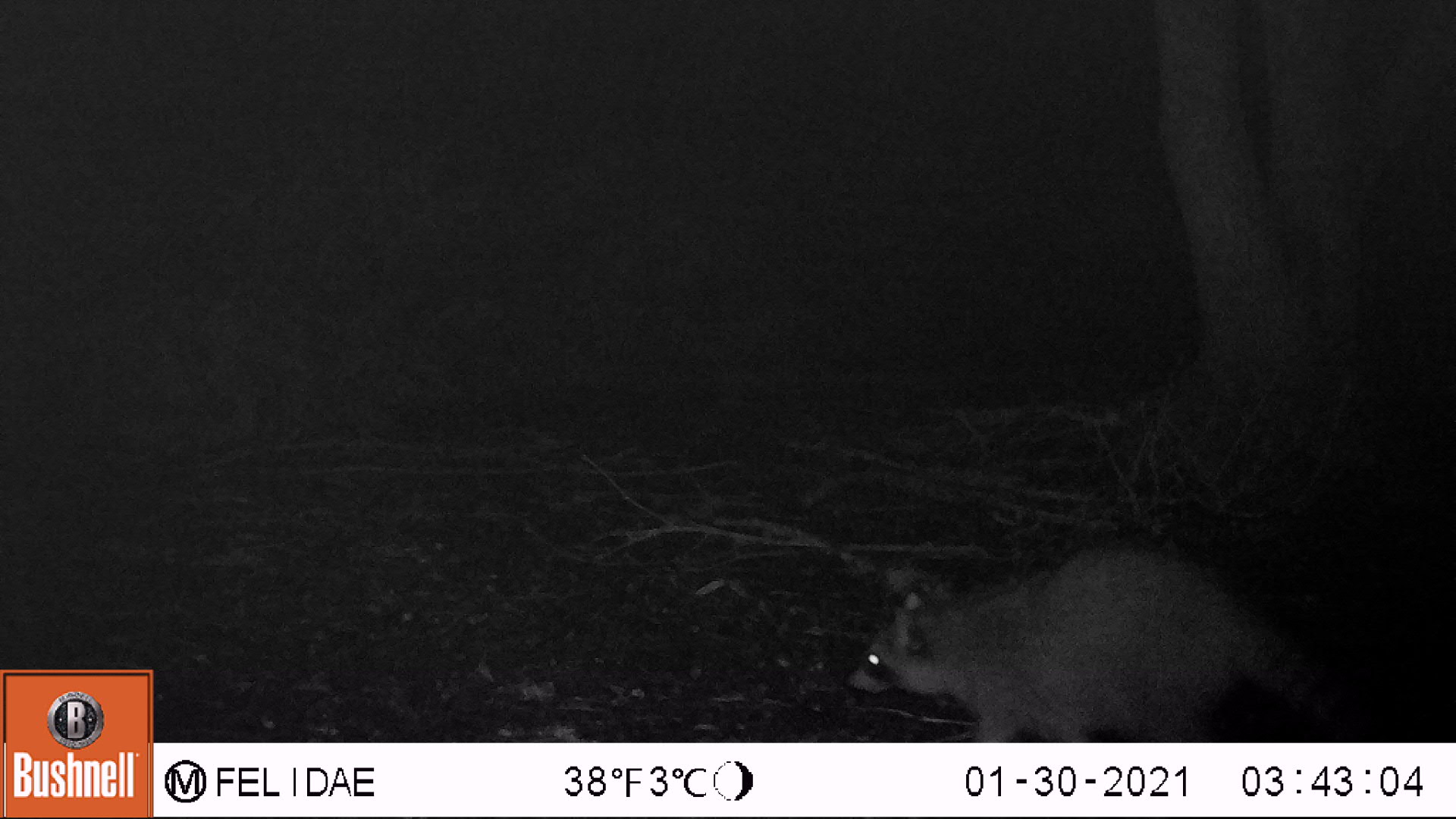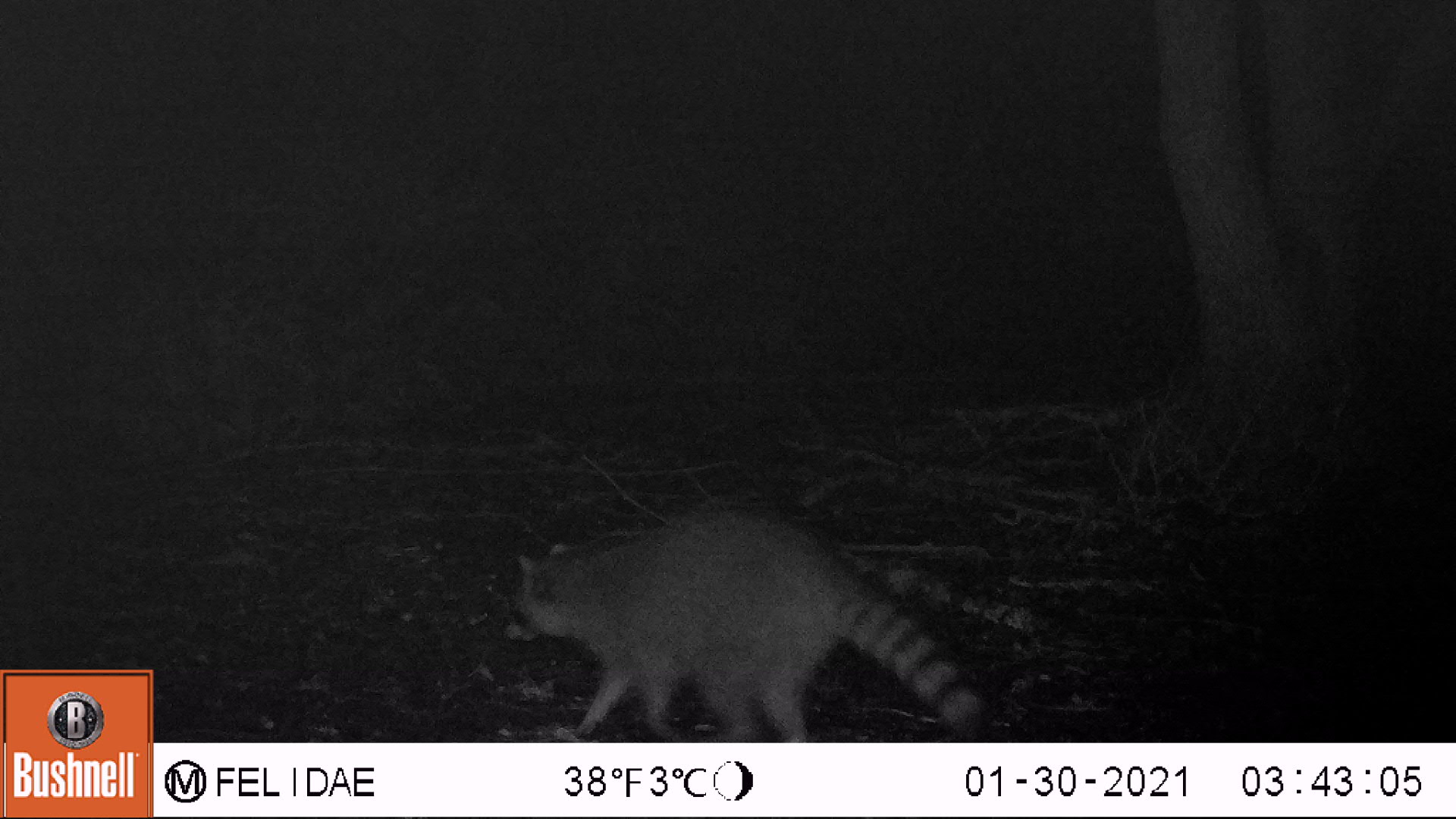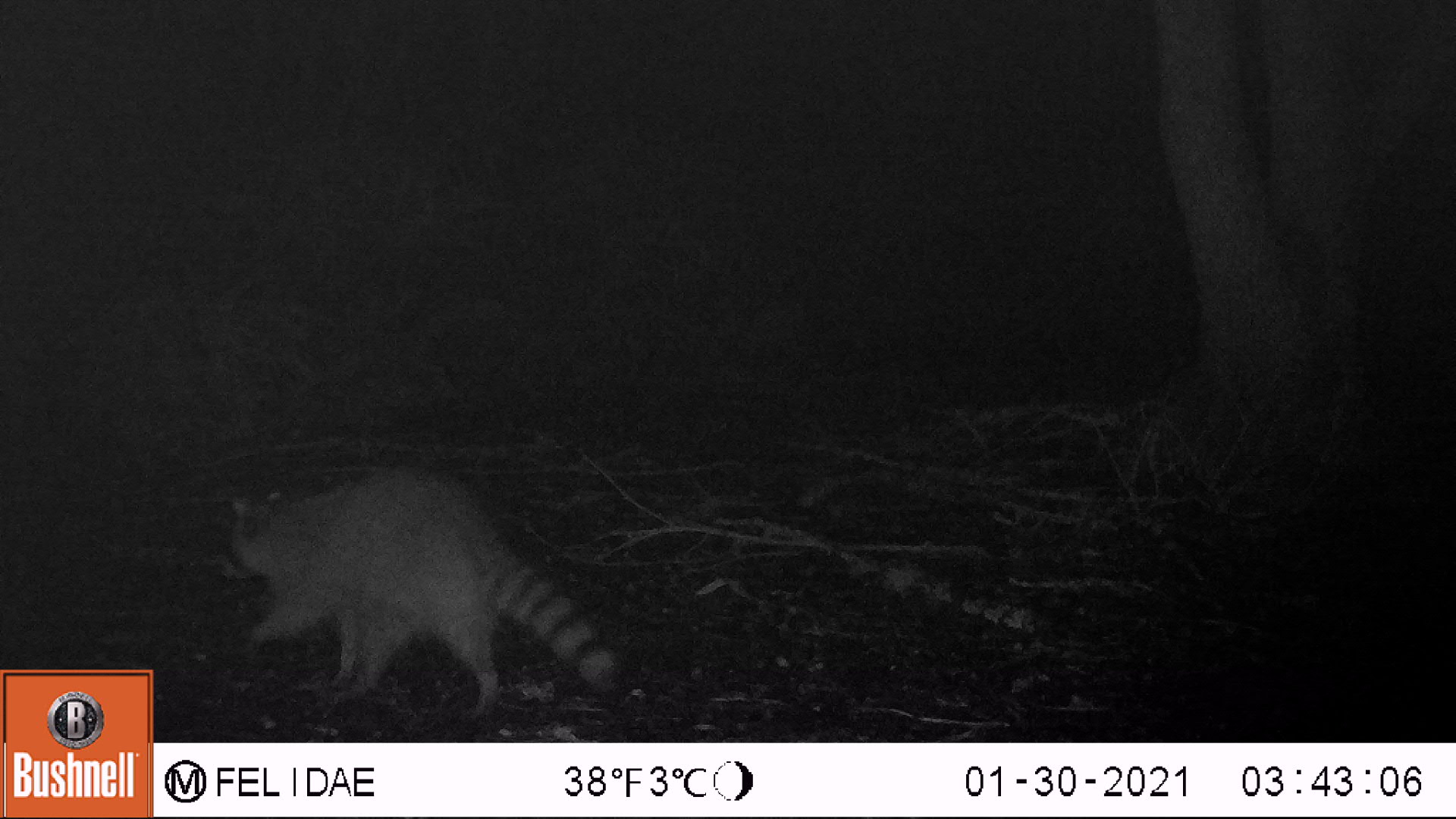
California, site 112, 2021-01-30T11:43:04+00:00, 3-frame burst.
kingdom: Animalia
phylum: Chordata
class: Mammalia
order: Carnivora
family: Procyonidae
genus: Procyon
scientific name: Procyon lotor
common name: raccoon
Raccoon (Procyon lotor).